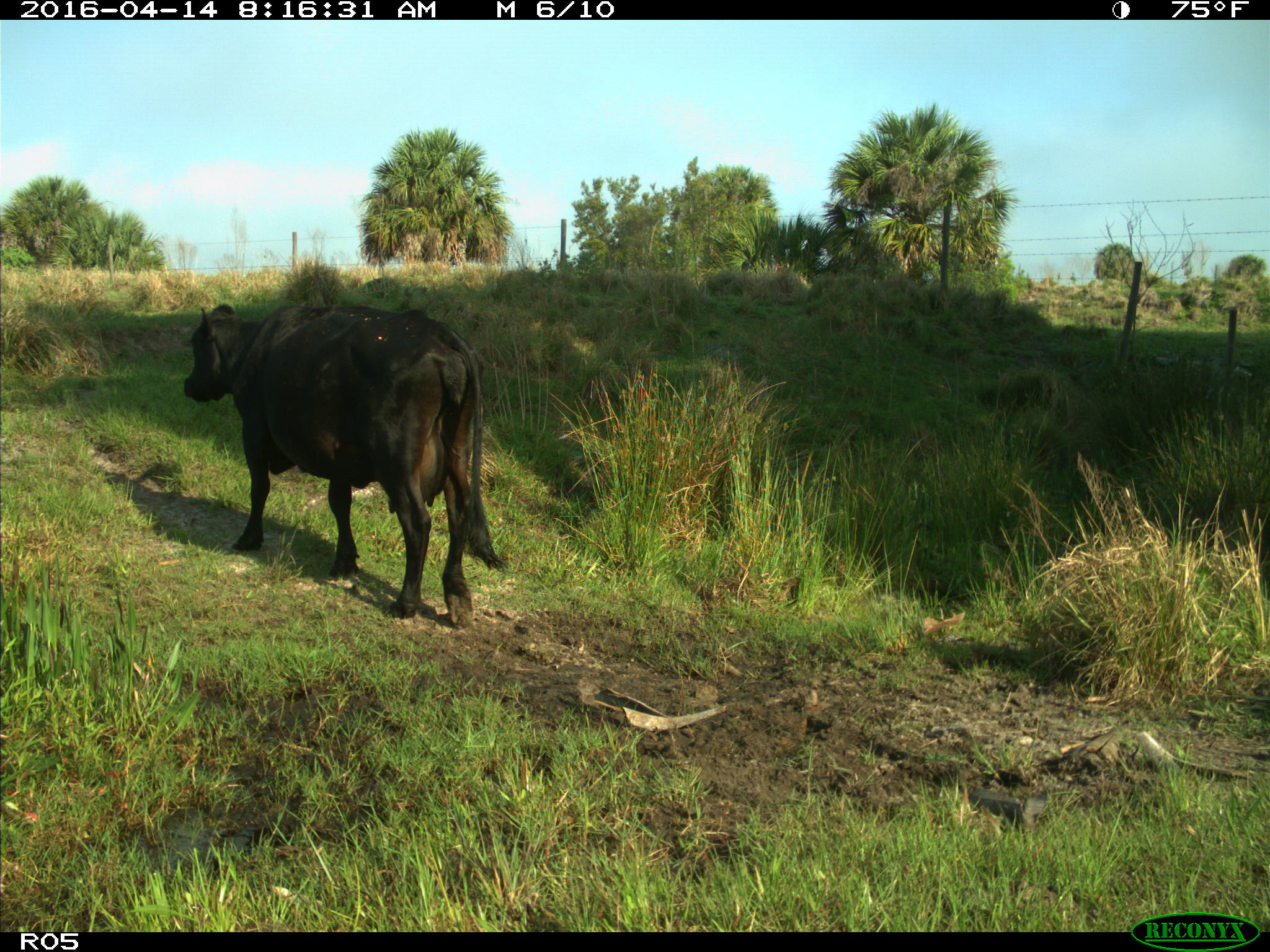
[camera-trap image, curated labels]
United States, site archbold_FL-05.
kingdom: Animalia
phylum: Chordata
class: Mammalia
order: Artiodactyla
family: Bovidae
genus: Bos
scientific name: Bos taurus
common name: domestic cow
Bos taurus (domestic cow).